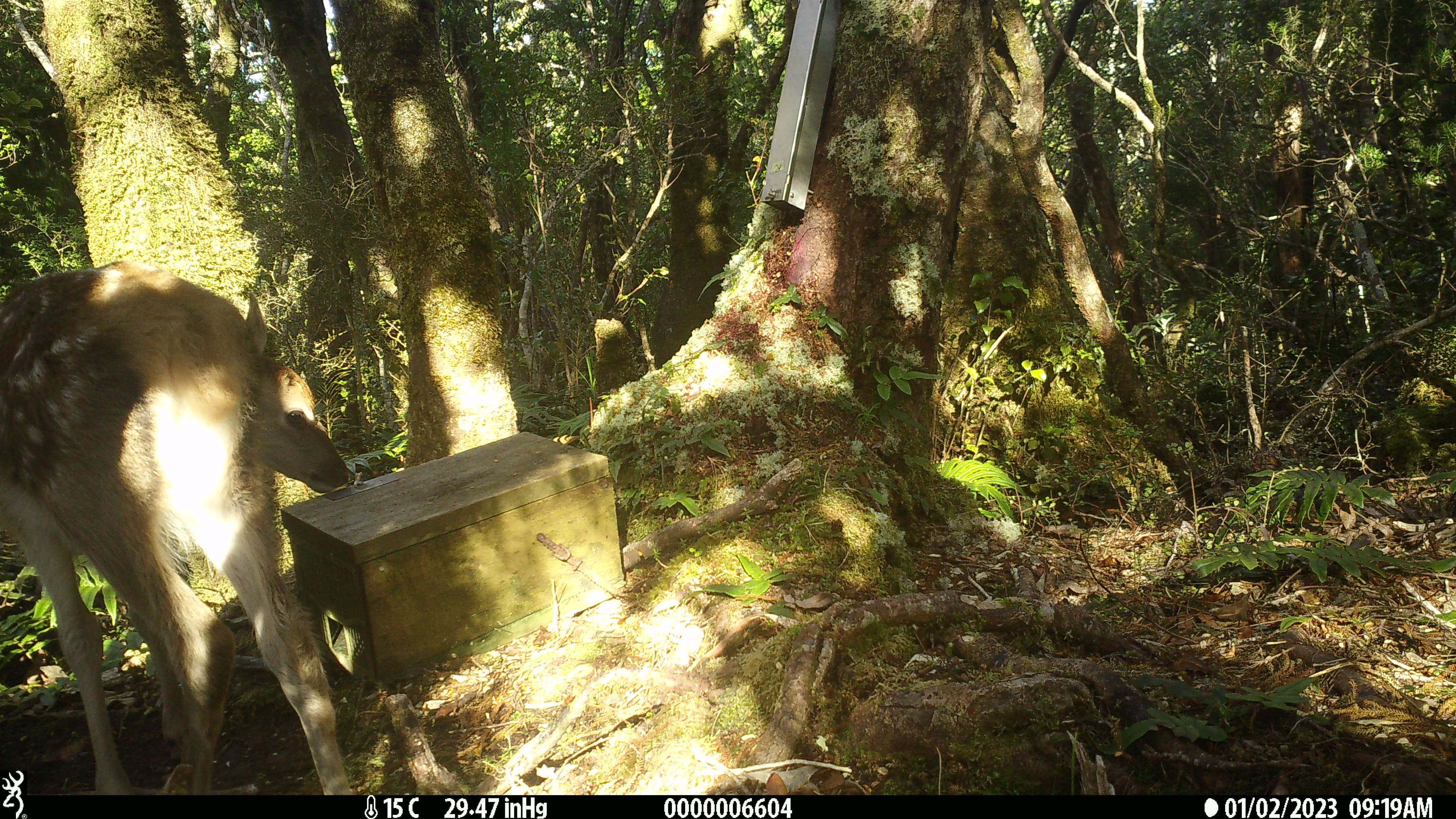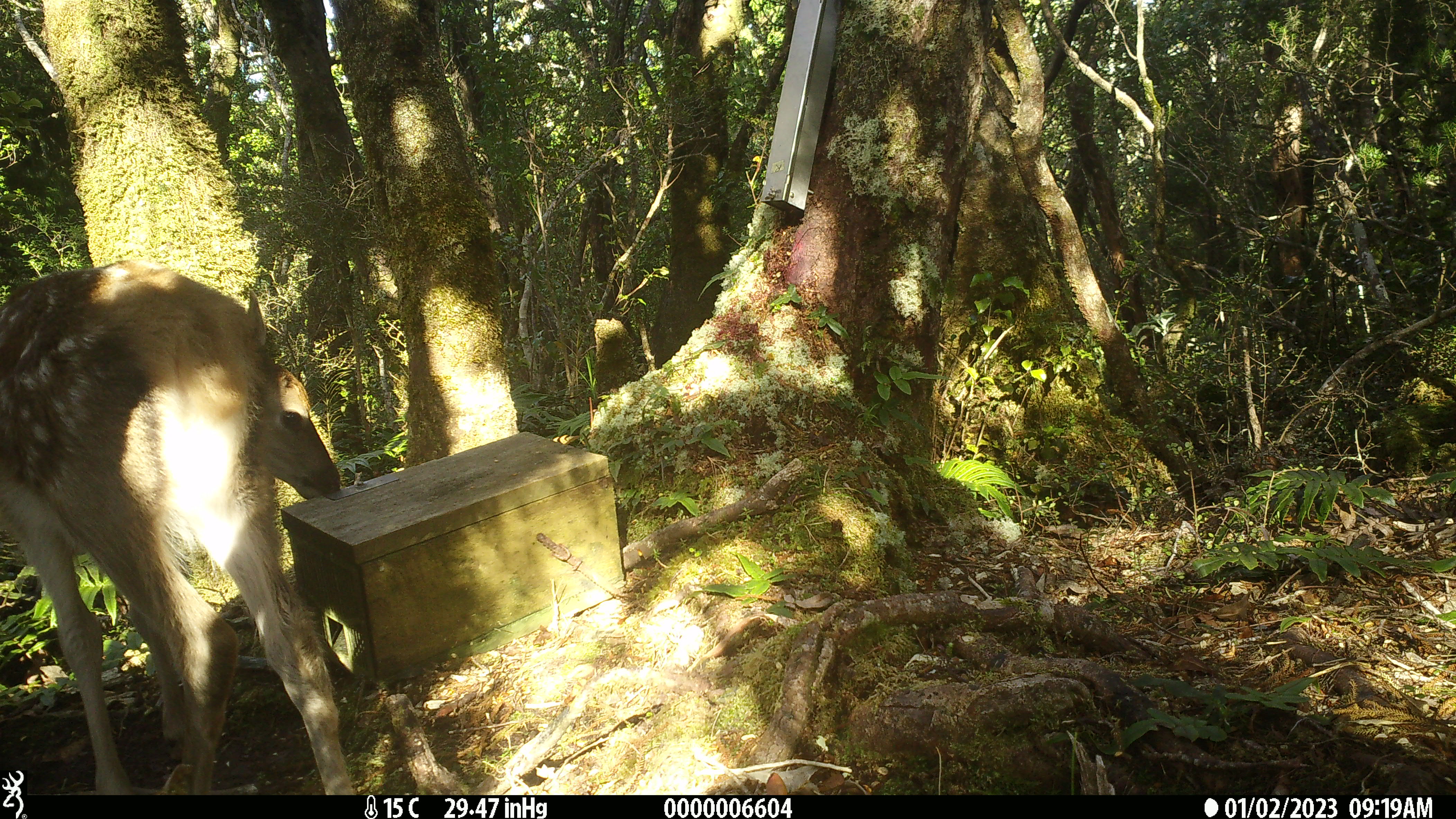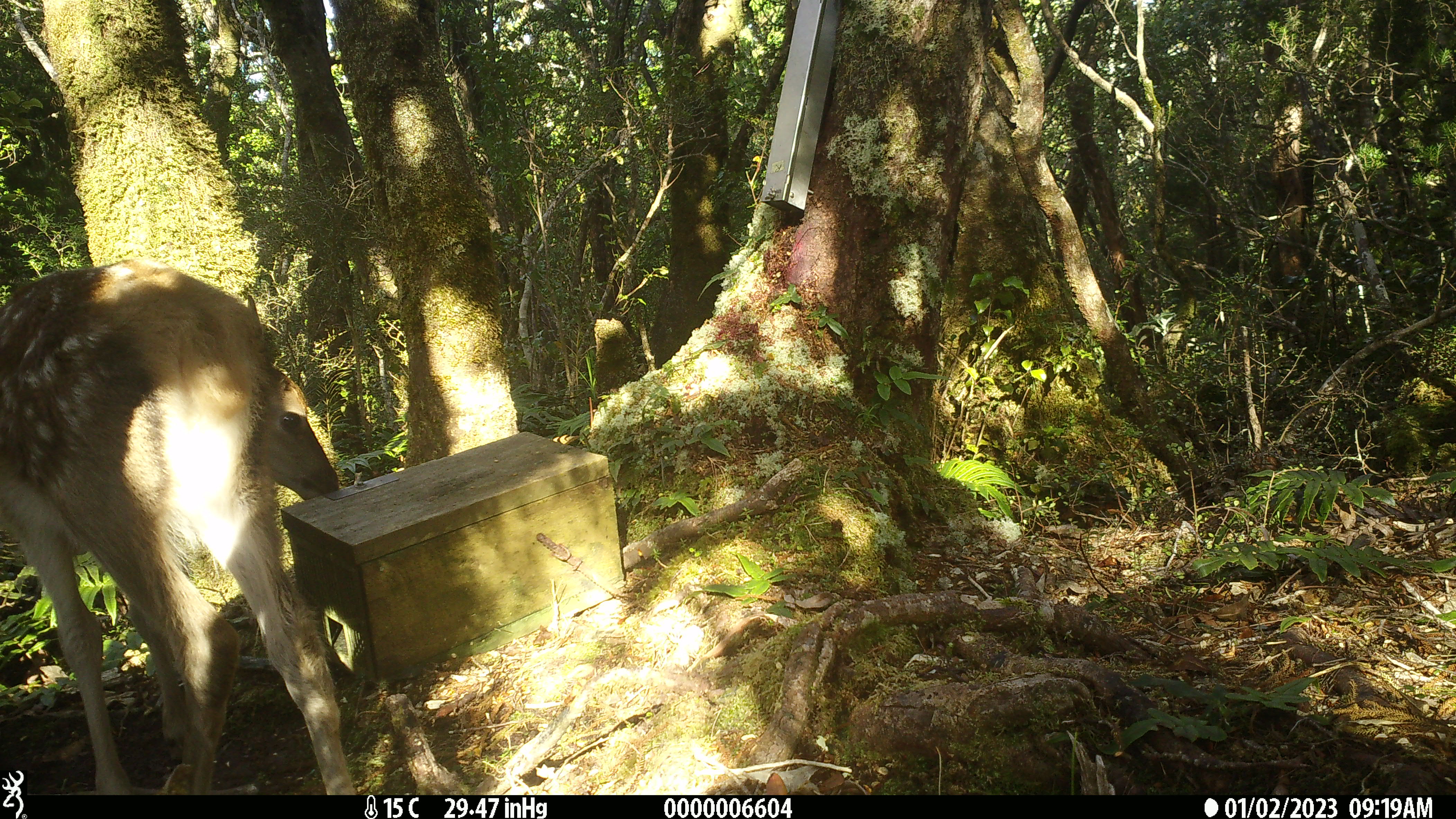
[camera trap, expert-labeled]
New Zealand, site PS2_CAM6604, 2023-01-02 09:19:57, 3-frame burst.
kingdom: Animalia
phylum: Chordata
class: Mammalia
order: Artiodactyla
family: Cervidae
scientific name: Cervidae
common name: deer